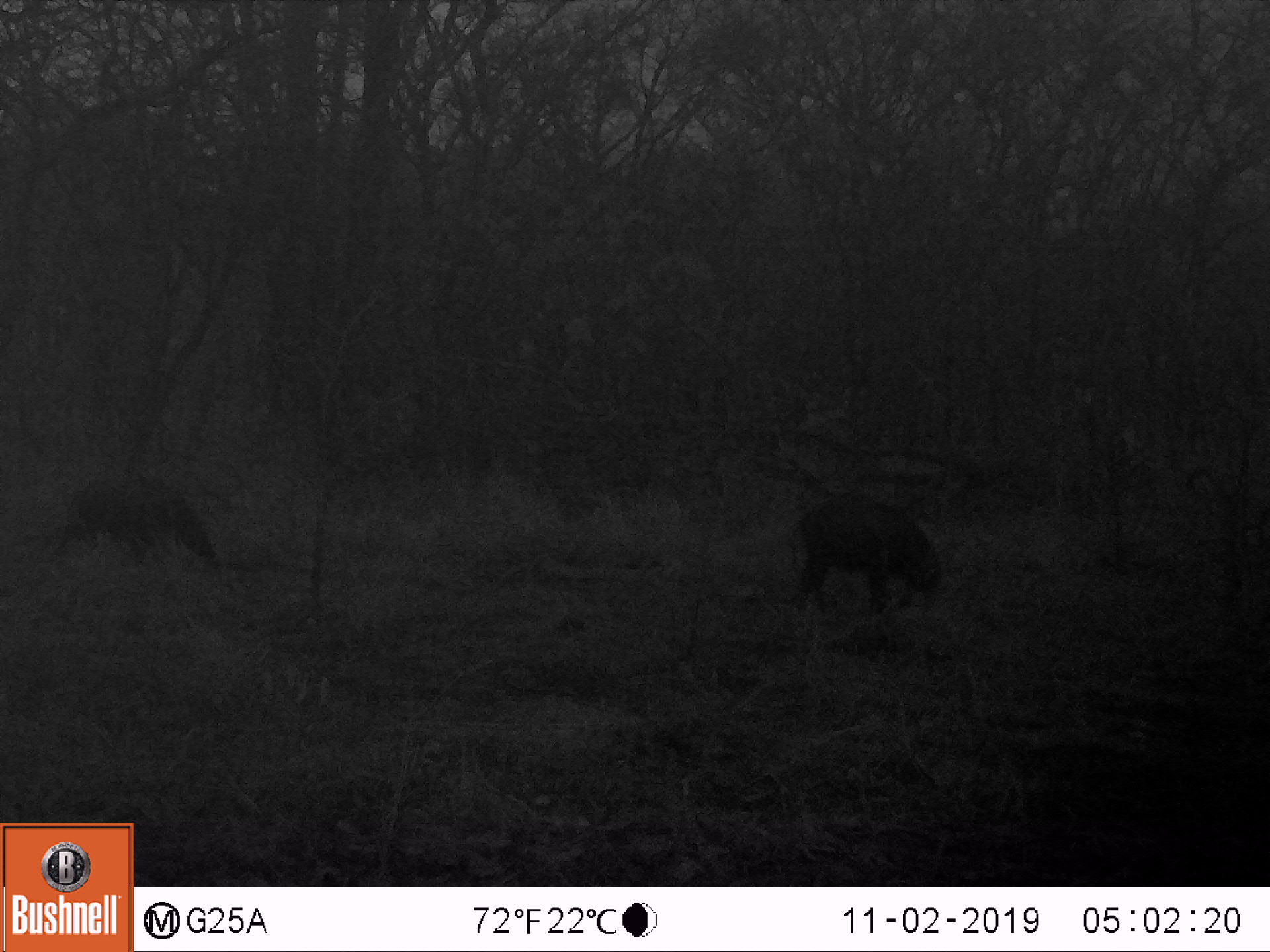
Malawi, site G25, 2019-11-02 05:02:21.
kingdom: Animalia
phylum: Chordata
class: Mammalia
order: Artiodactyla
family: Suidae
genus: Potamochoerus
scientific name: Potamochoerus larvatus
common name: bushpig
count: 2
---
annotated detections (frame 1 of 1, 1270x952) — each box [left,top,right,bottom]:
bushpig: [786,495,947,626]; [46,470,224,576]